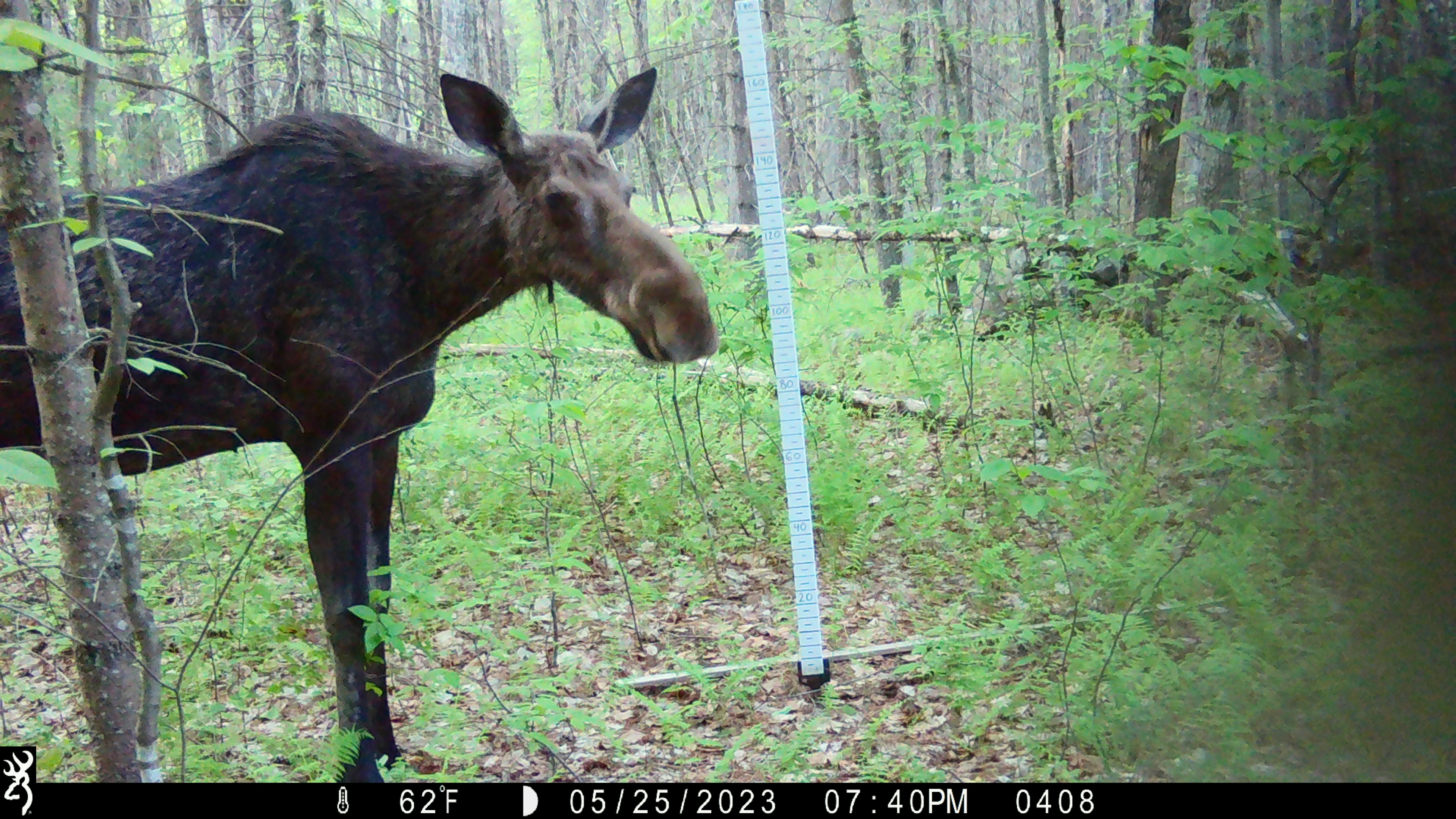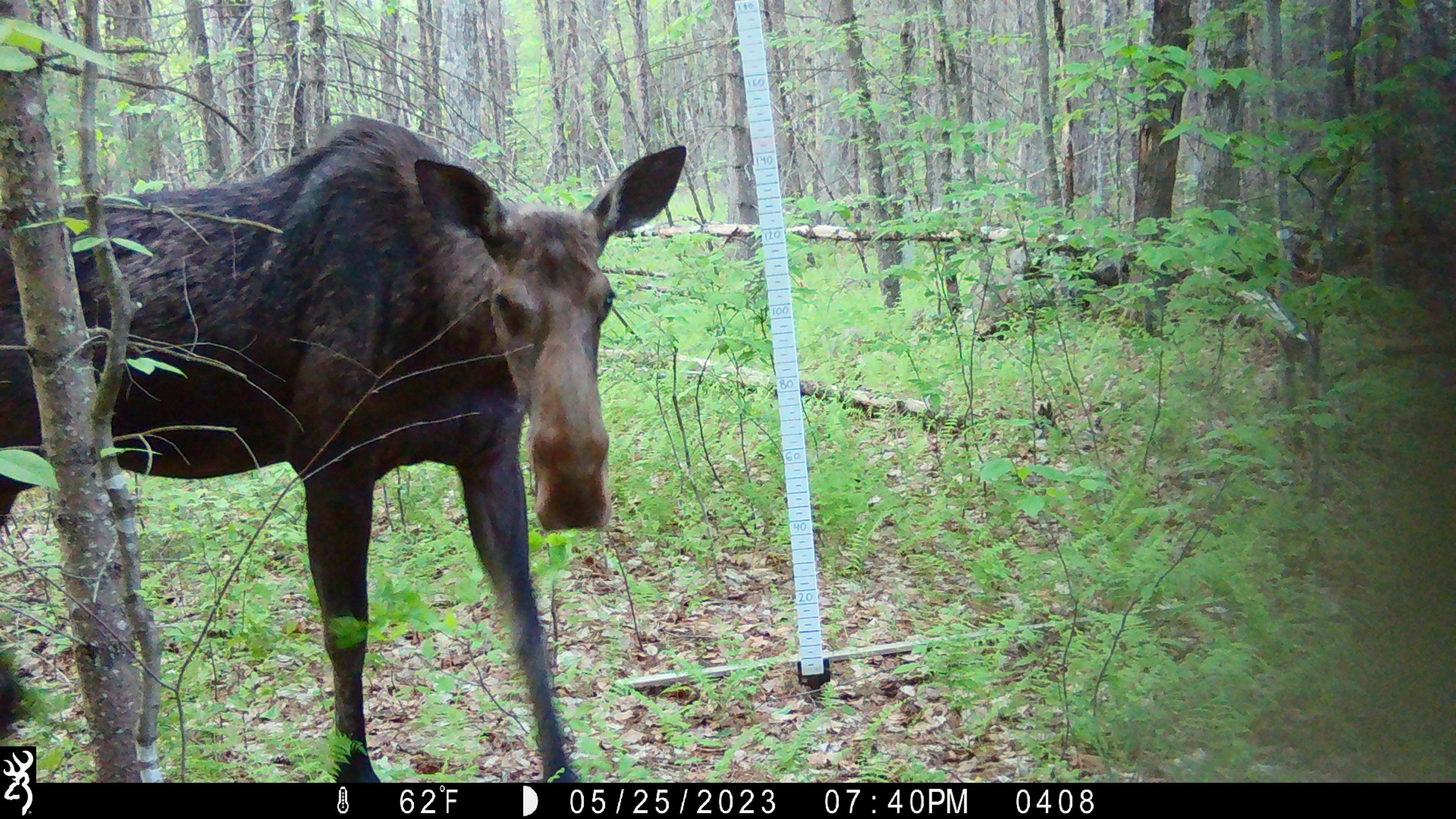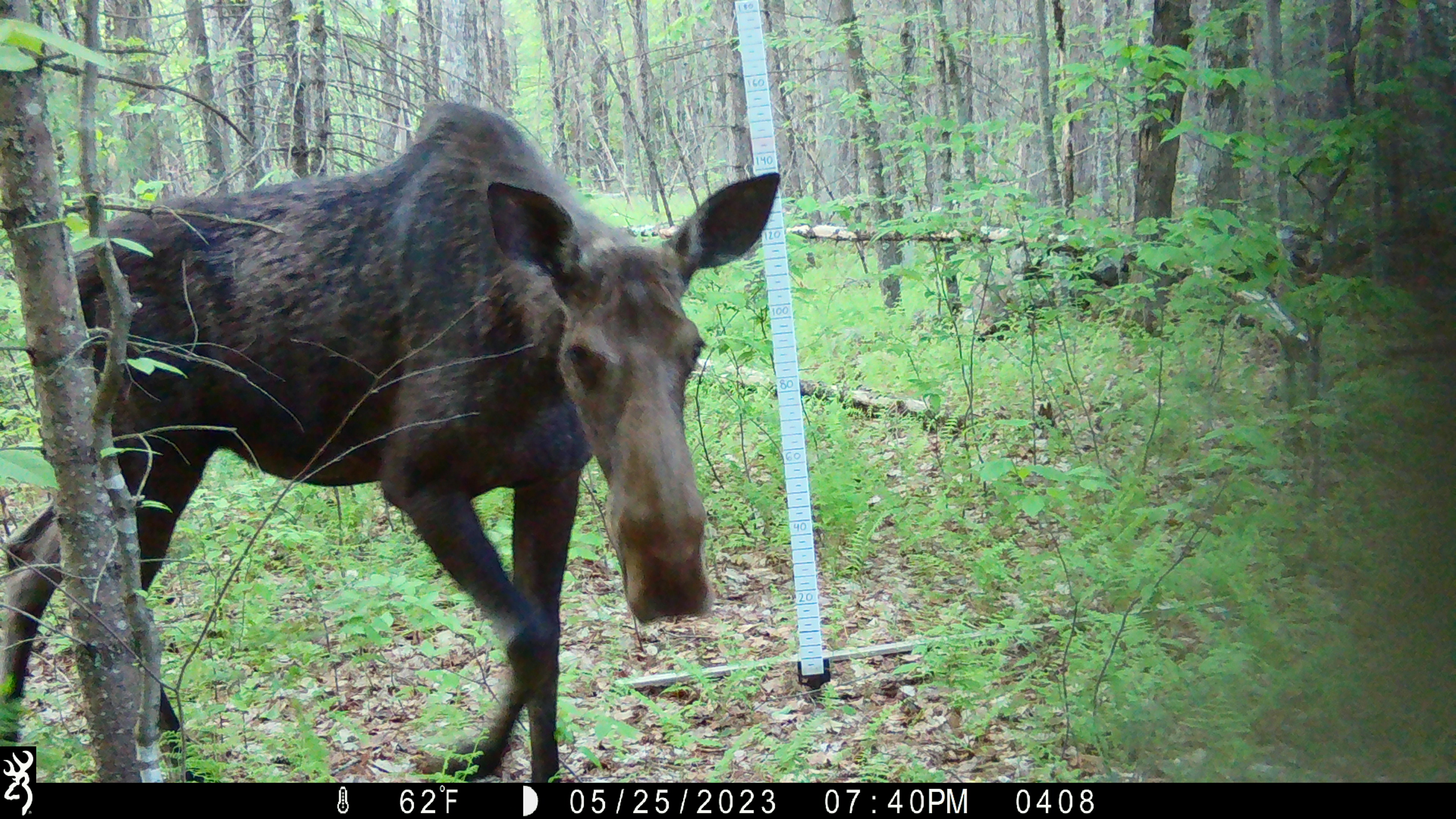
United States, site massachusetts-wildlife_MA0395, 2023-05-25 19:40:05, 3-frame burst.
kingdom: Animalia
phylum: Chordata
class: Mammalia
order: Artiodactyla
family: Cervidae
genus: Alces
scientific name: Alces alces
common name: moose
Moose (Alces alces).